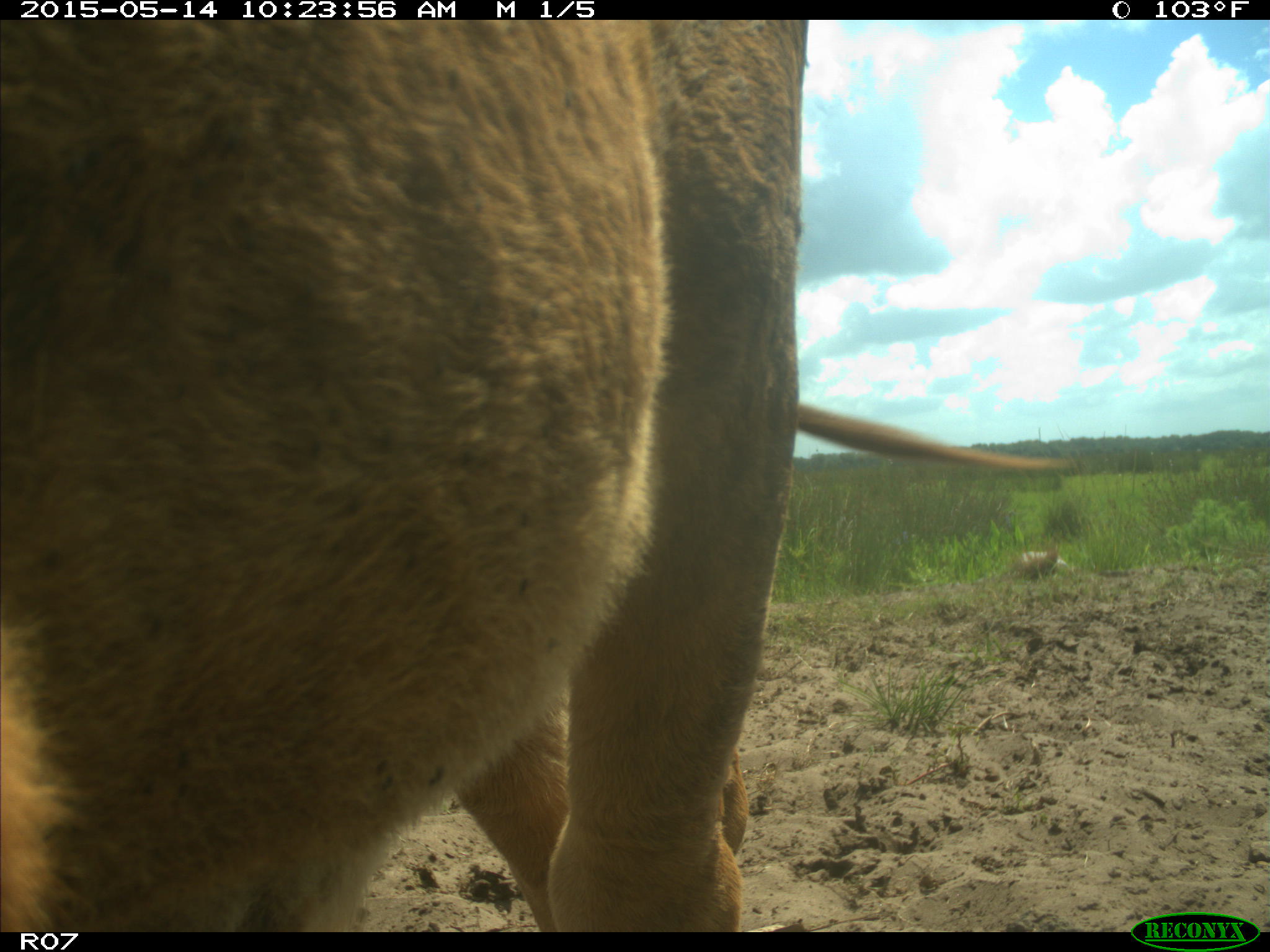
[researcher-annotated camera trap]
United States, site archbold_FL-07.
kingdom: Animalia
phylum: Chordata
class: Mammalia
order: Artiodactyla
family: Bovidae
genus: Bos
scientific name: Bos taurus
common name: domestic cow